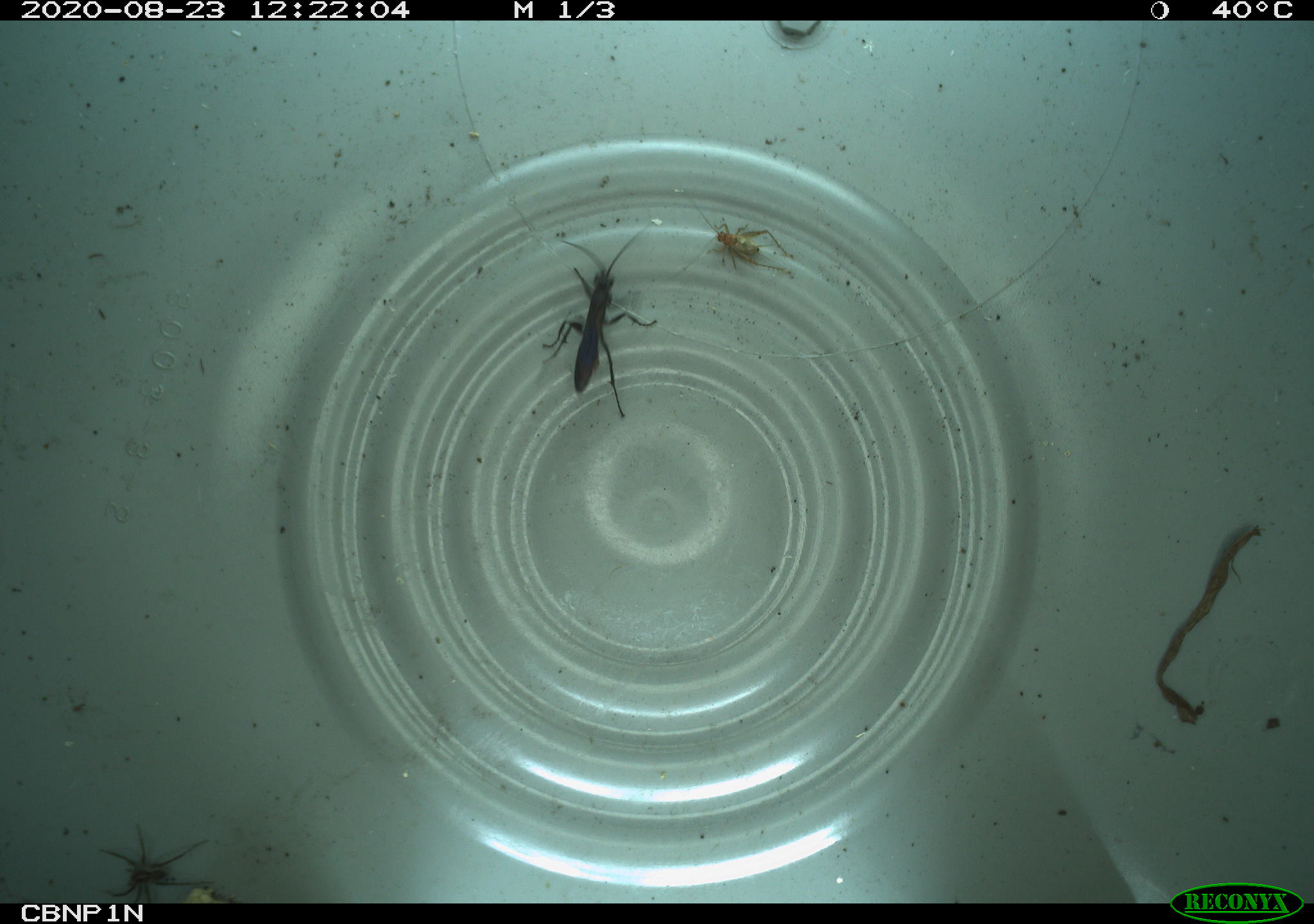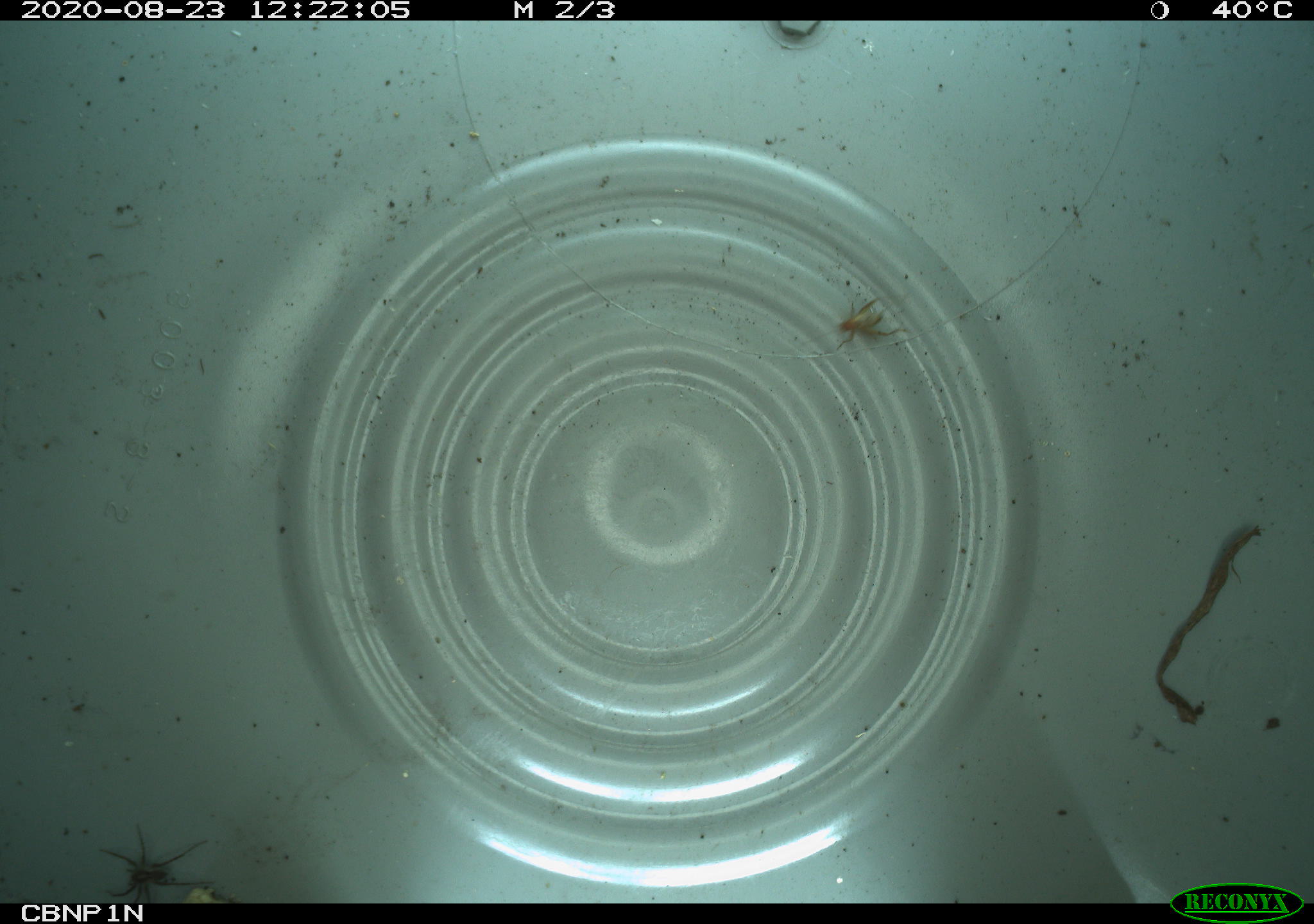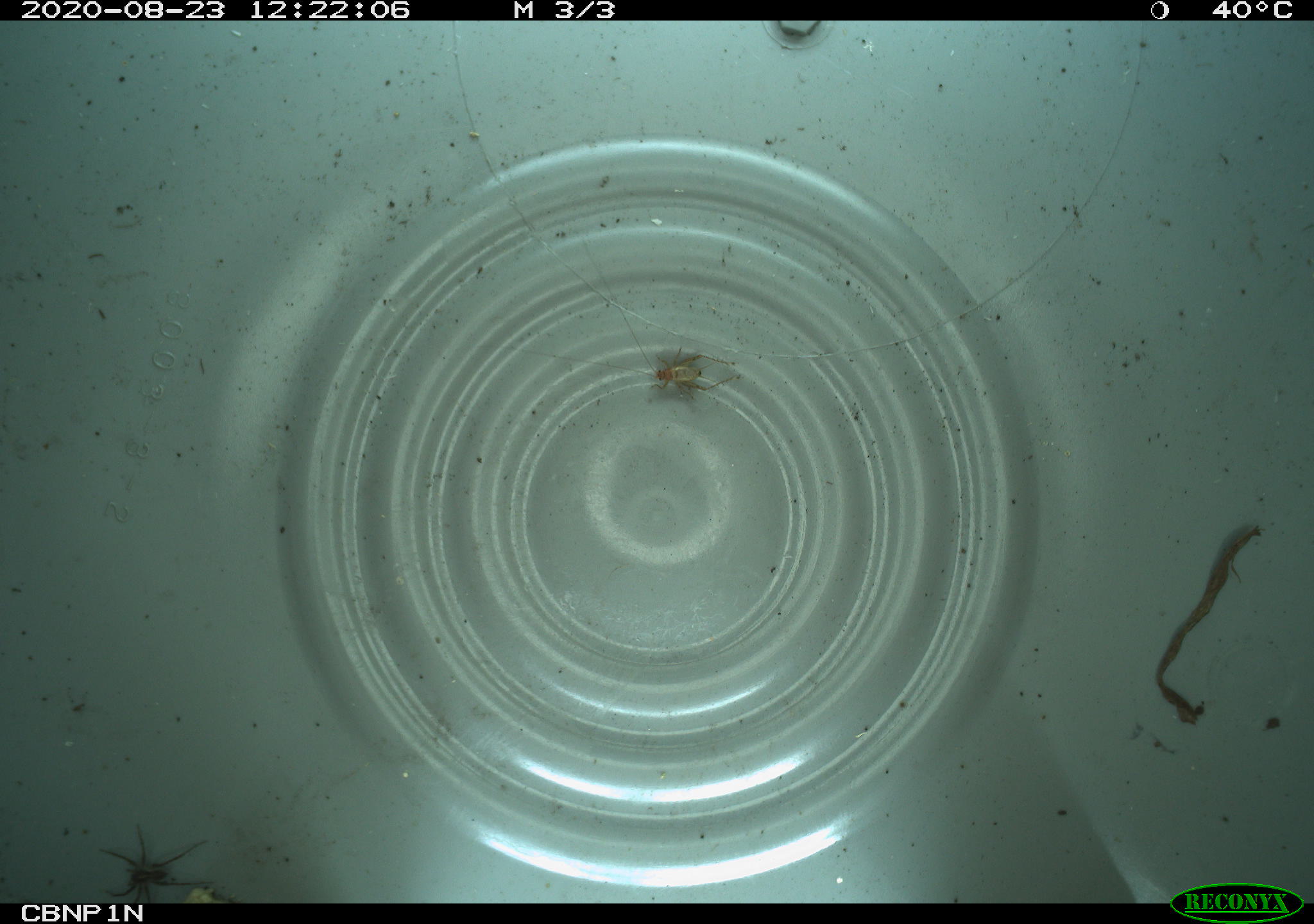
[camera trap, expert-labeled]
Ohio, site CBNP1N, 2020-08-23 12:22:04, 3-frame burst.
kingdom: Animalia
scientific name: Animalia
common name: animal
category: invertebrate